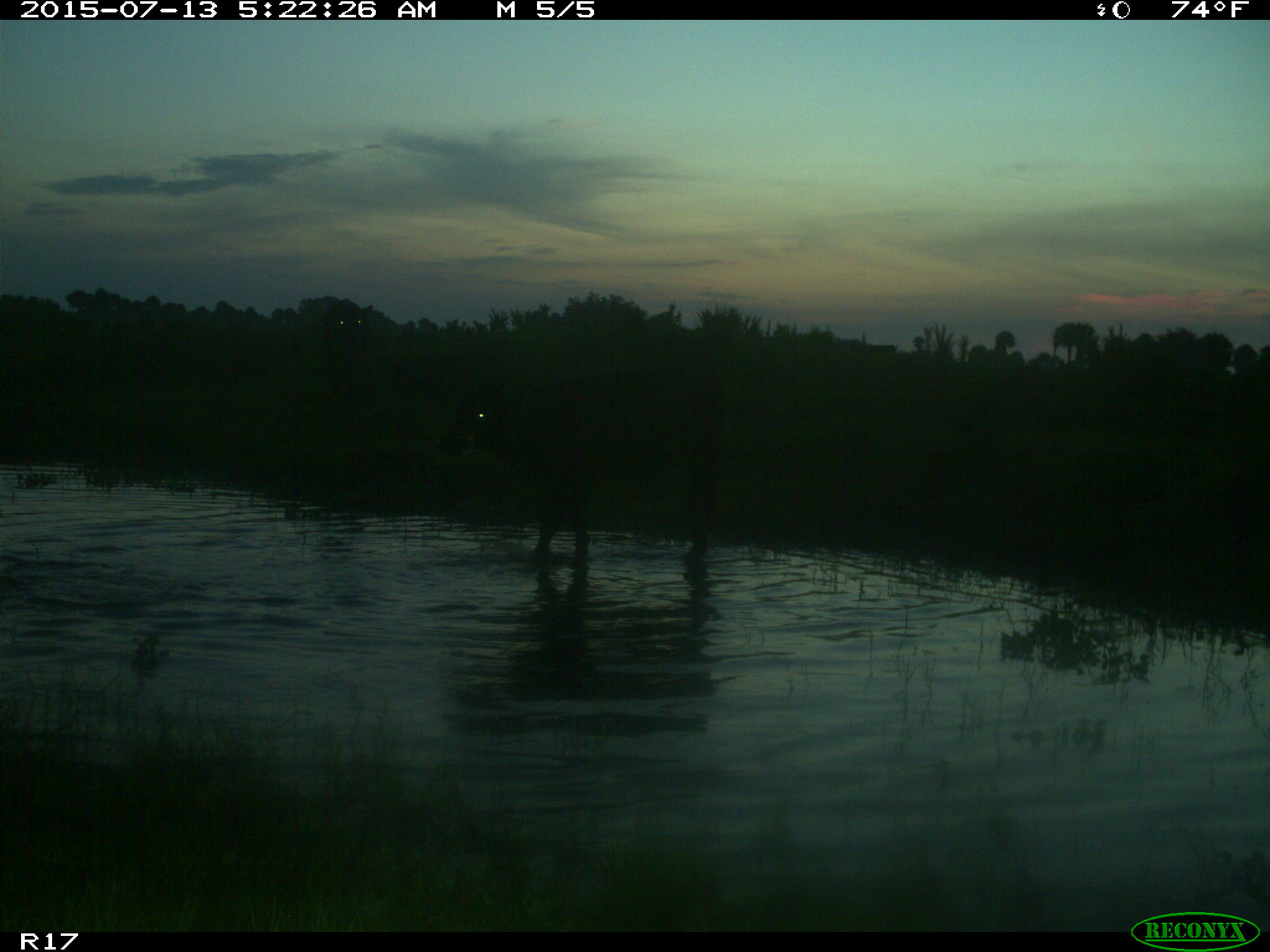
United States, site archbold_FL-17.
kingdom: Animalia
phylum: Chordata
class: Mammalia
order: Artiodactyla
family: Bovidae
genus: Bos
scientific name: Bos taurus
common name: domestic cow